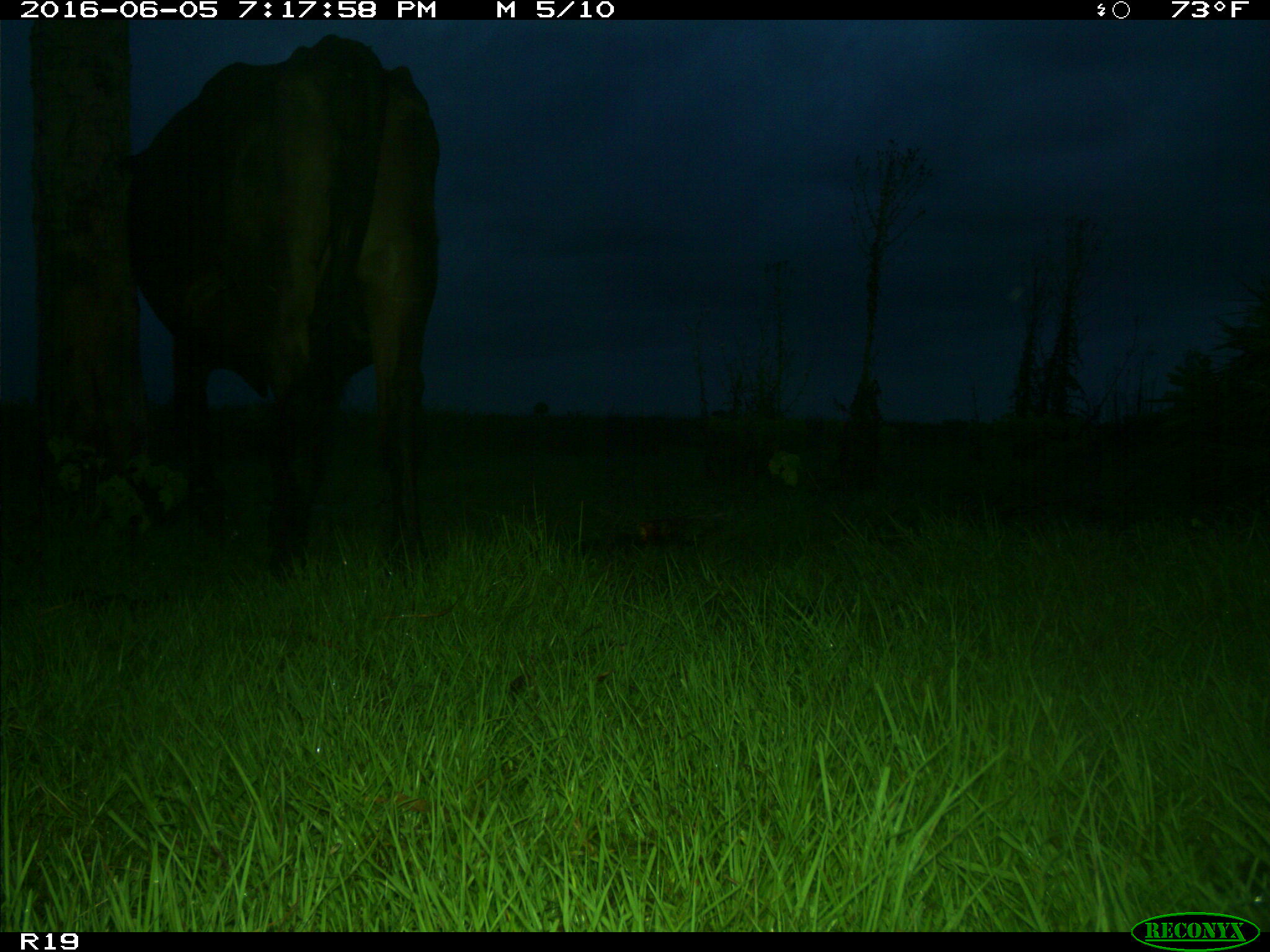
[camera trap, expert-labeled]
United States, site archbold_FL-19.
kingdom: Animalia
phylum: Chordata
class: Mammalia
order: Artiodactyla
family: Bovidae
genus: Bos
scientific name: Bos taurus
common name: domestic cow